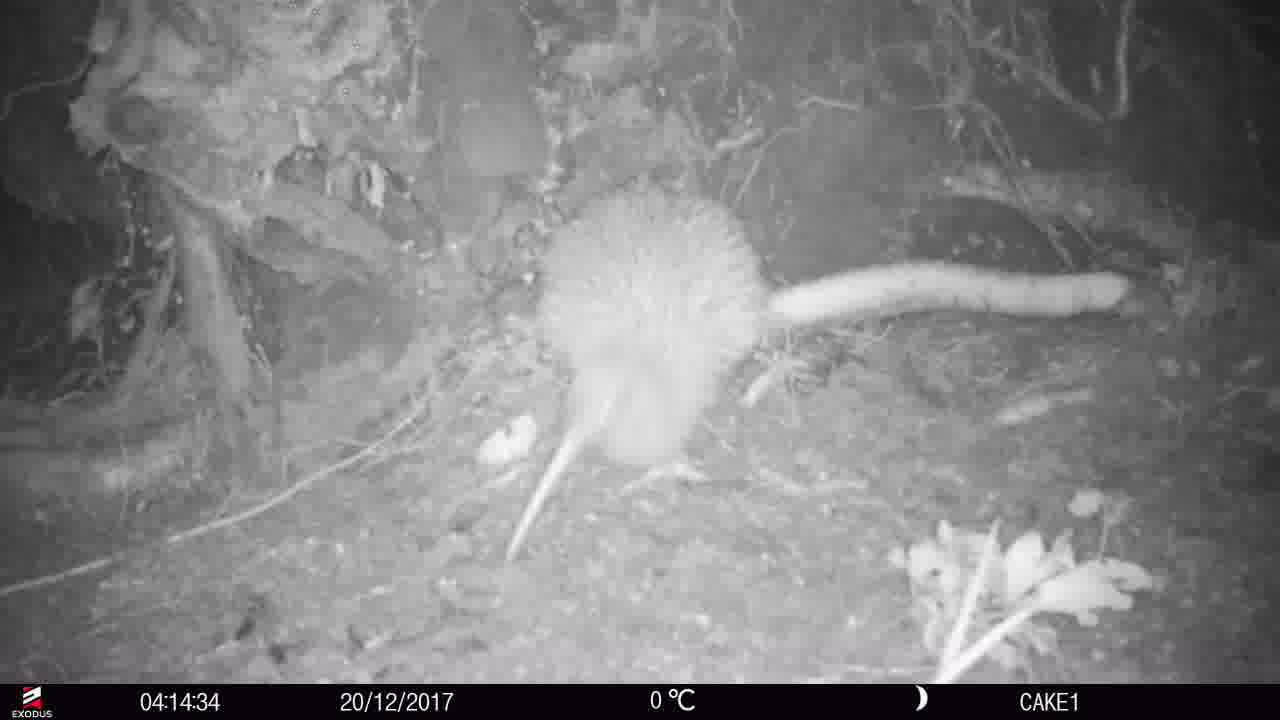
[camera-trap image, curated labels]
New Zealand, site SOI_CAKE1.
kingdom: Animalia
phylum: Chordata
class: Aves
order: Apterygiformes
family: Apterygidae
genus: Apteryx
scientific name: Apteryx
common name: kiwi